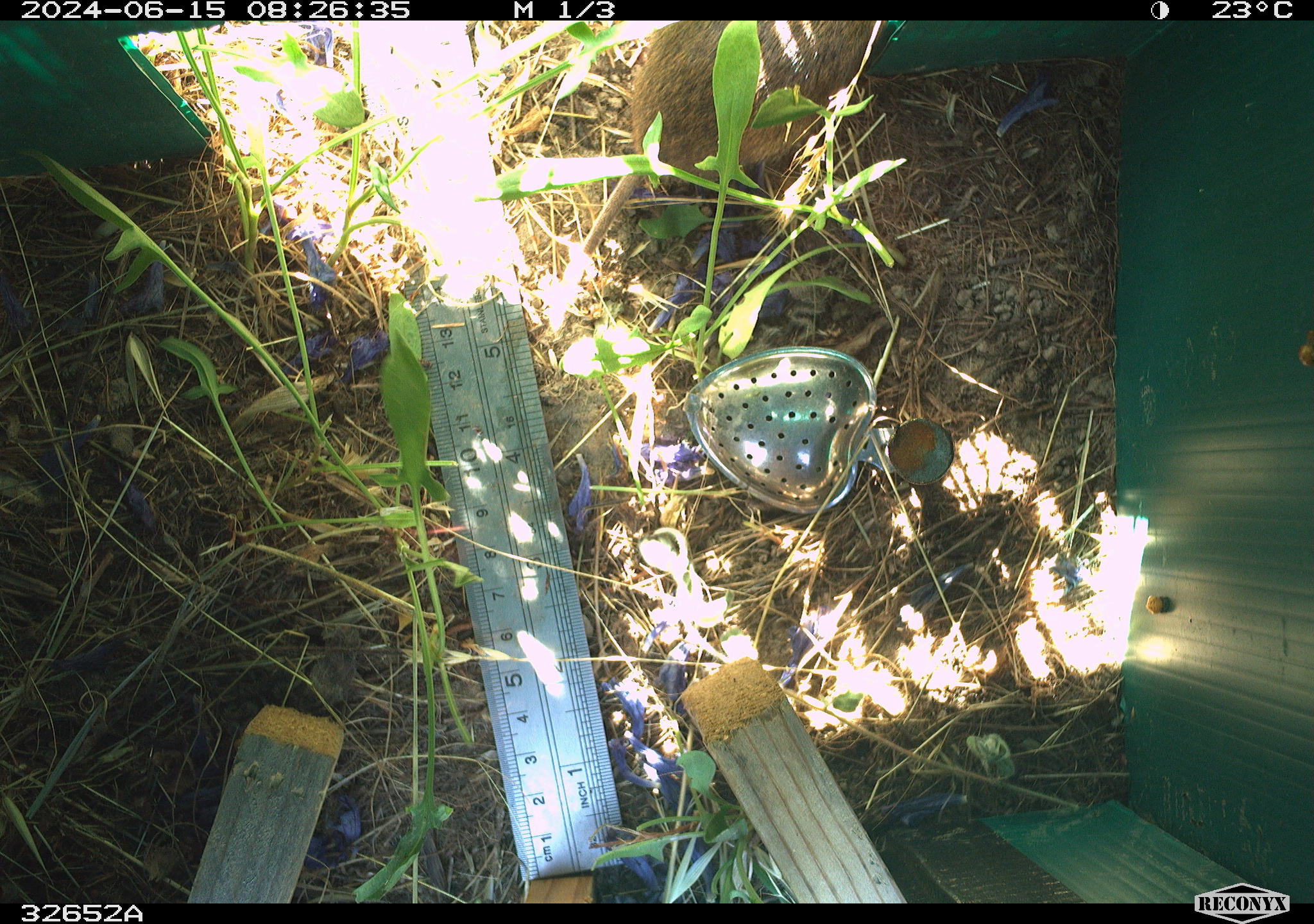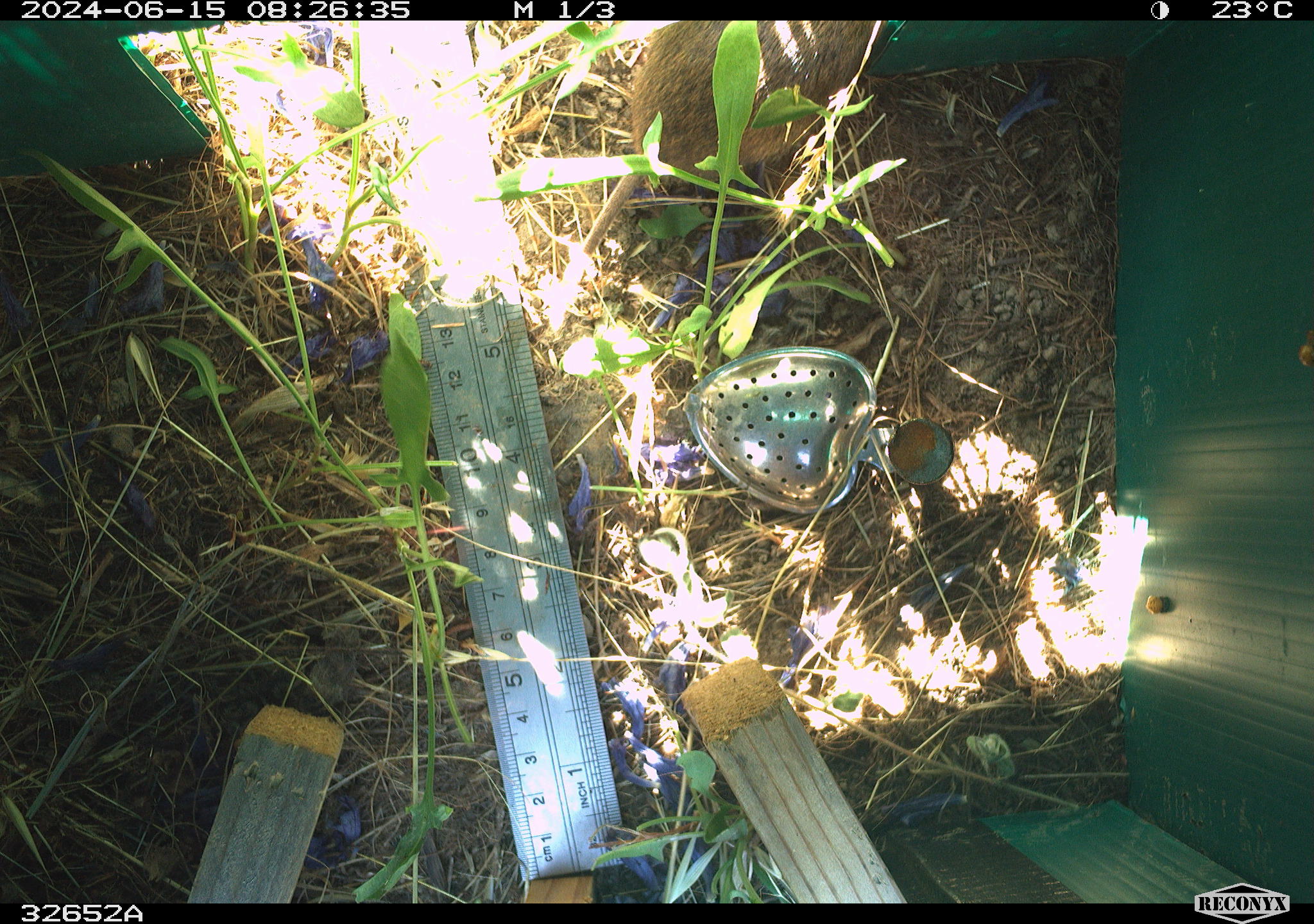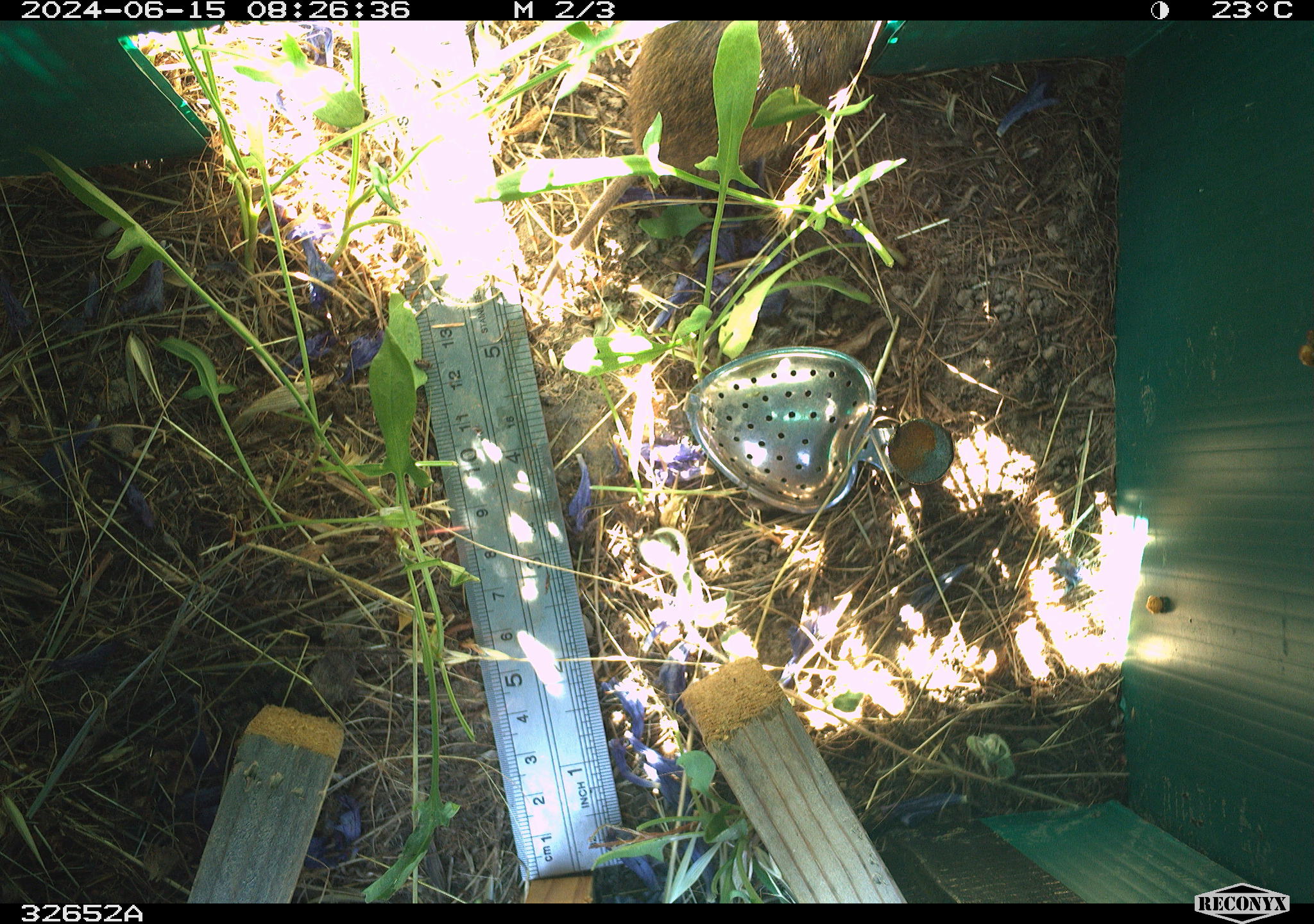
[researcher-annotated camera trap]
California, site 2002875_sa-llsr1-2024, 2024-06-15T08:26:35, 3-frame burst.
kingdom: Animalia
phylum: Chordata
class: Mammalia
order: Rodentia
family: Cricetidae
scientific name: Arvicolinae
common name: voles, lemmings, and muskrats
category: arvicolinae subfamily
Arvicolinae subfamily (voles, lemmings, and muskrats) (Arvicolinae).